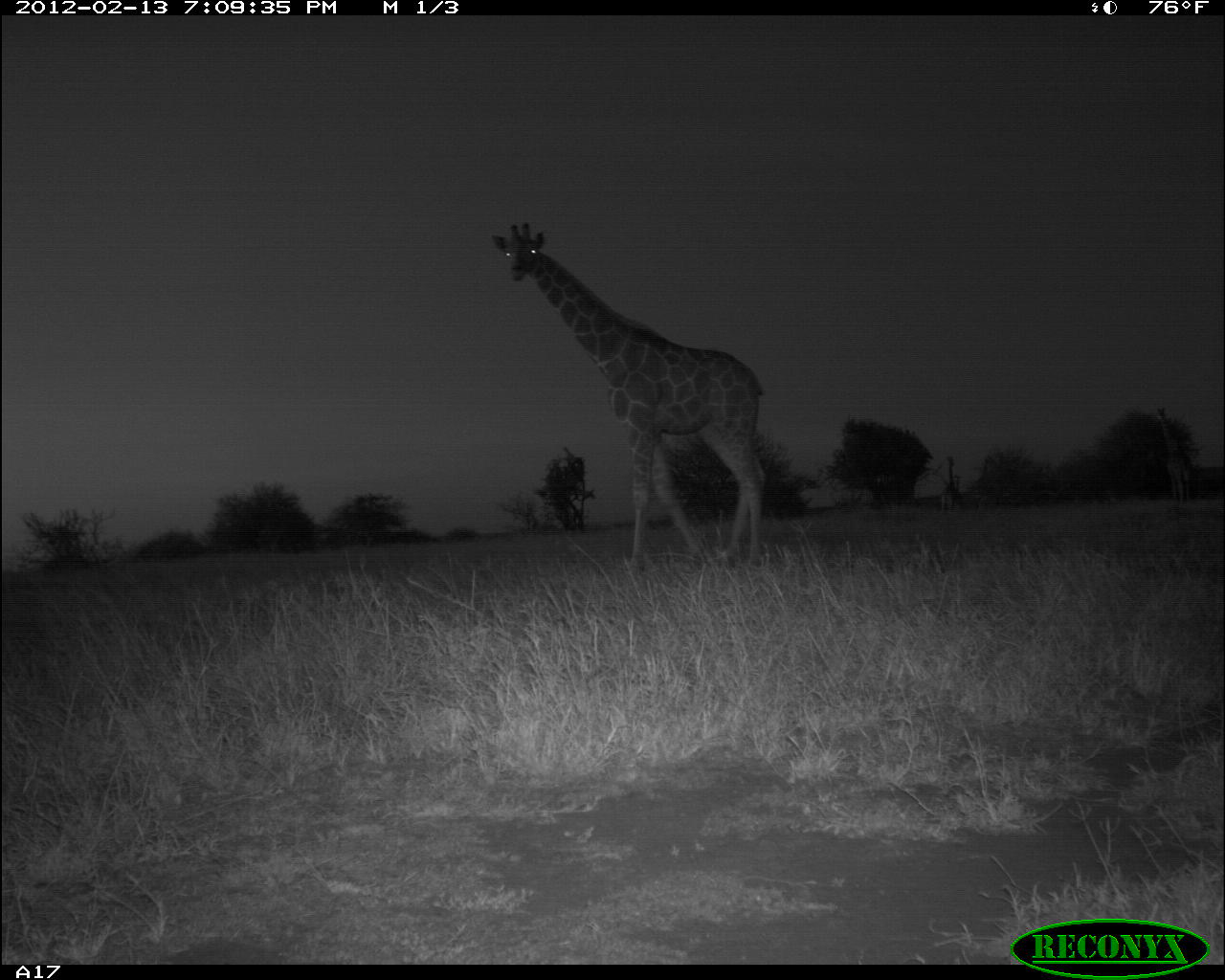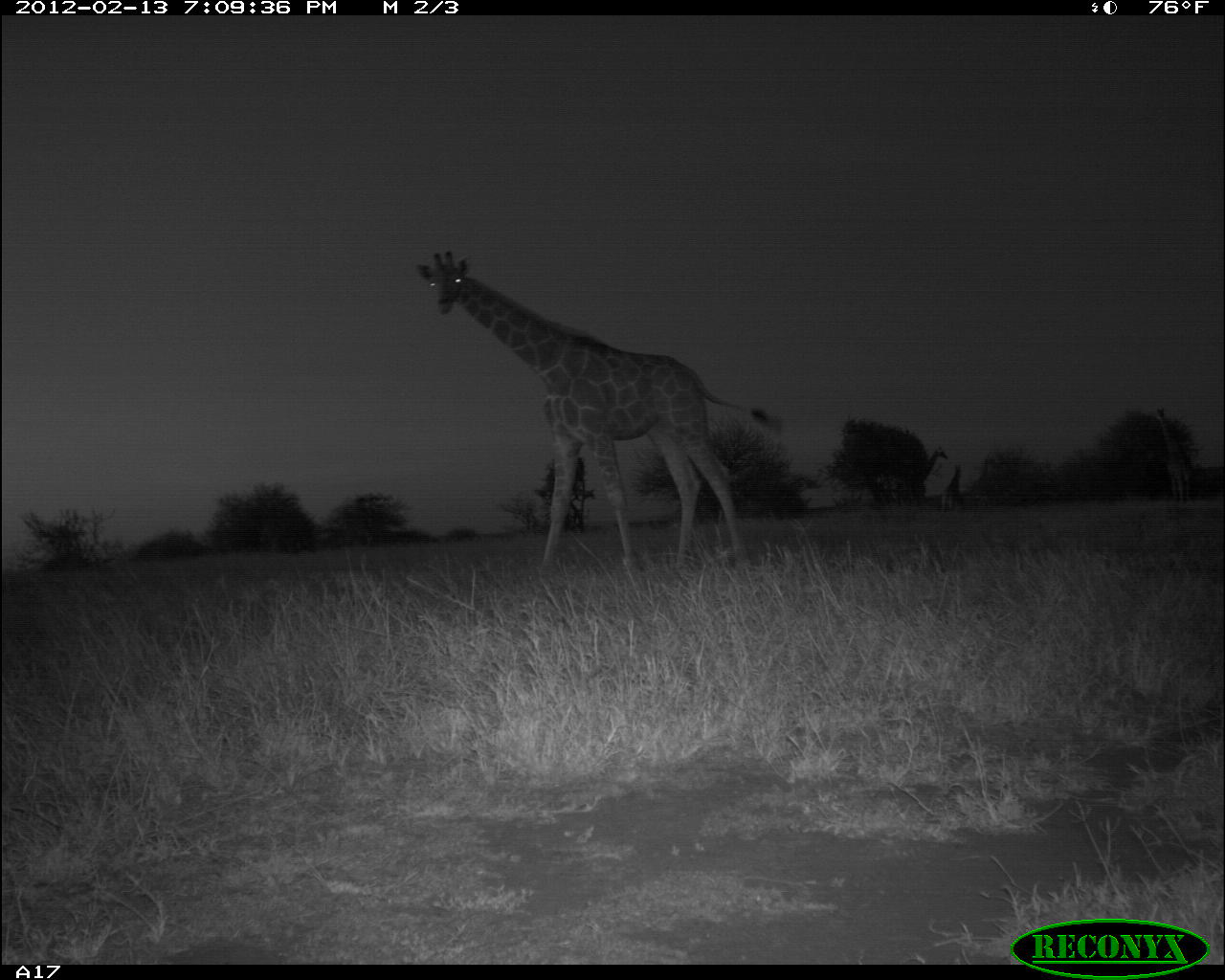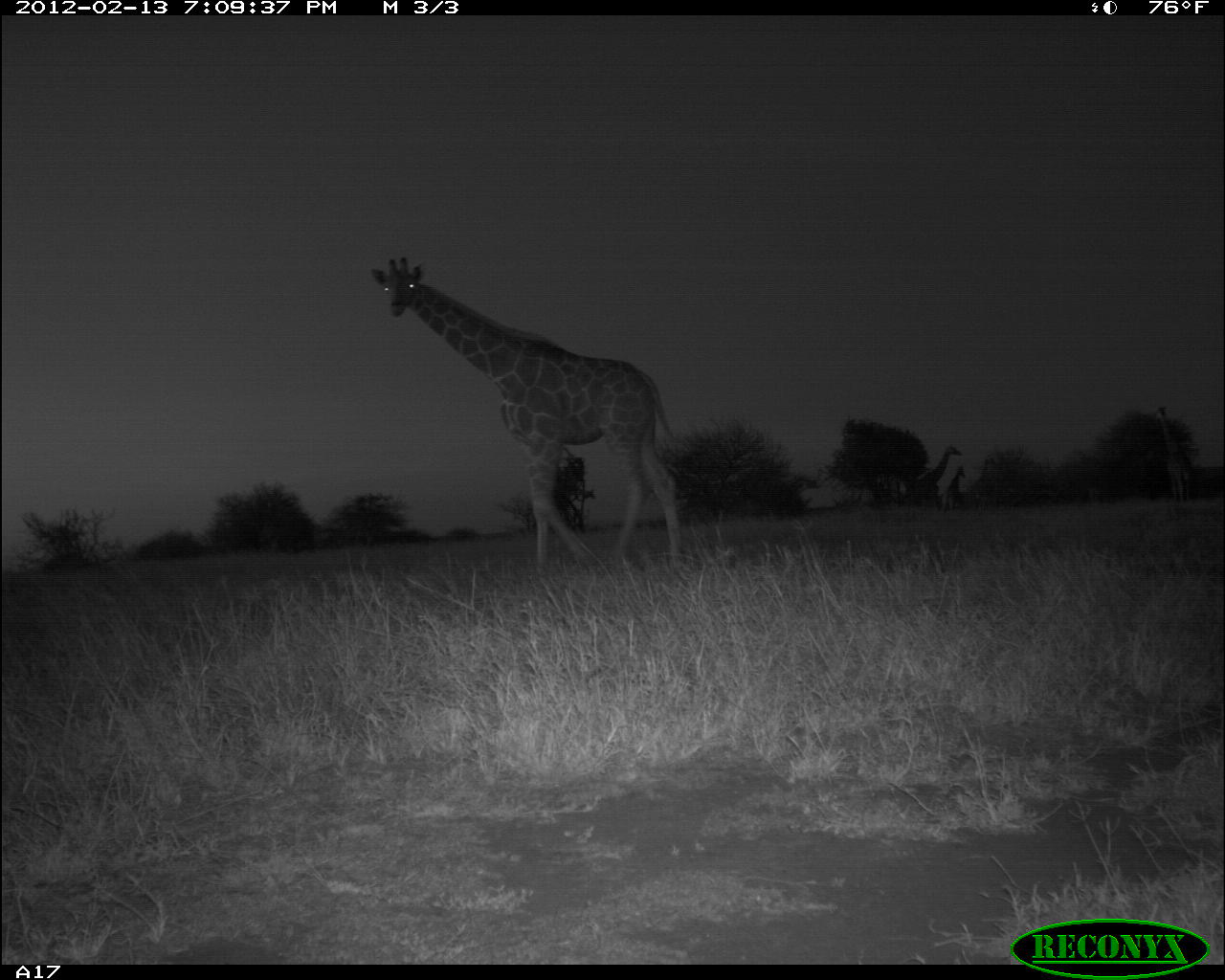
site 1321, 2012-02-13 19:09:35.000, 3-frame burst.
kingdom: Animalia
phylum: Chordata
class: Mammalia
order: Artiodactyla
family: Giraffidae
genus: Giraffa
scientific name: Giraffa camelopardalis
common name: giraffe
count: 3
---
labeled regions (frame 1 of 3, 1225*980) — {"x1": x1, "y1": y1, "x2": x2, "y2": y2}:
giraffa camelopardalis: {"x1": 490, "y1": 222, "x2": 768, "y2": 574}; {"x1": 1155, "y1": 406, "x2": 1192, "y2": 509}; {"x1": 938, "y1": 455, "x2": 963, "y2": 513}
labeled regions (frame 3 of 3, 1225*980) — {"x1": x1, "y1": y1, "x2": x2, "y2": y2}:
giraffa camelopardalis: {"x1": 371, "y1": 255, "x2": 683, "y2": 574}; {"x1": 906, "y1": 442, "x2": 962, "y2": 512}; {"x1": 1155, "y1": 404, "x2": 1190, "y2": 503}; {"x1": 939, "y1": 466, "x2": 966, "y2": 516}